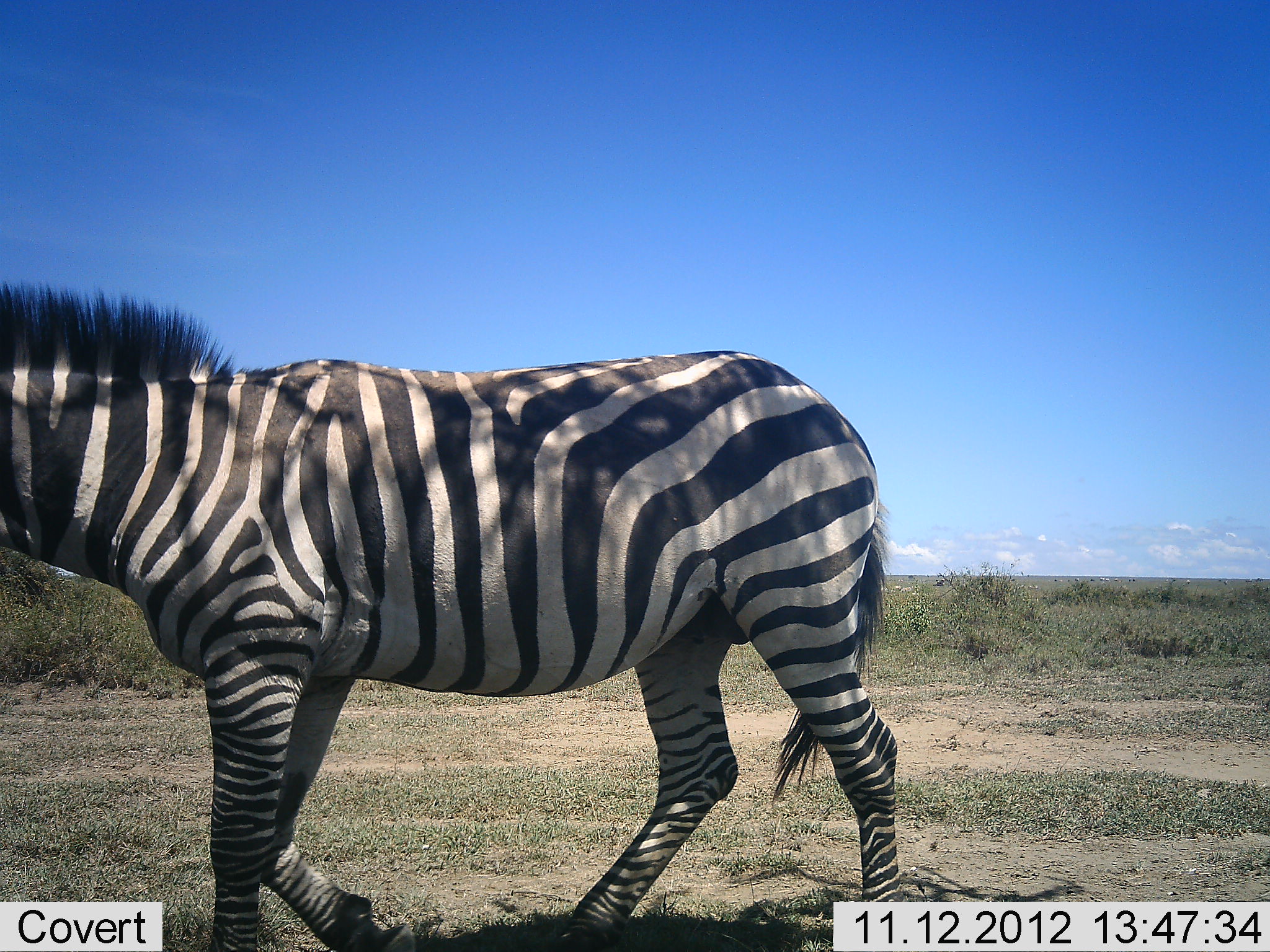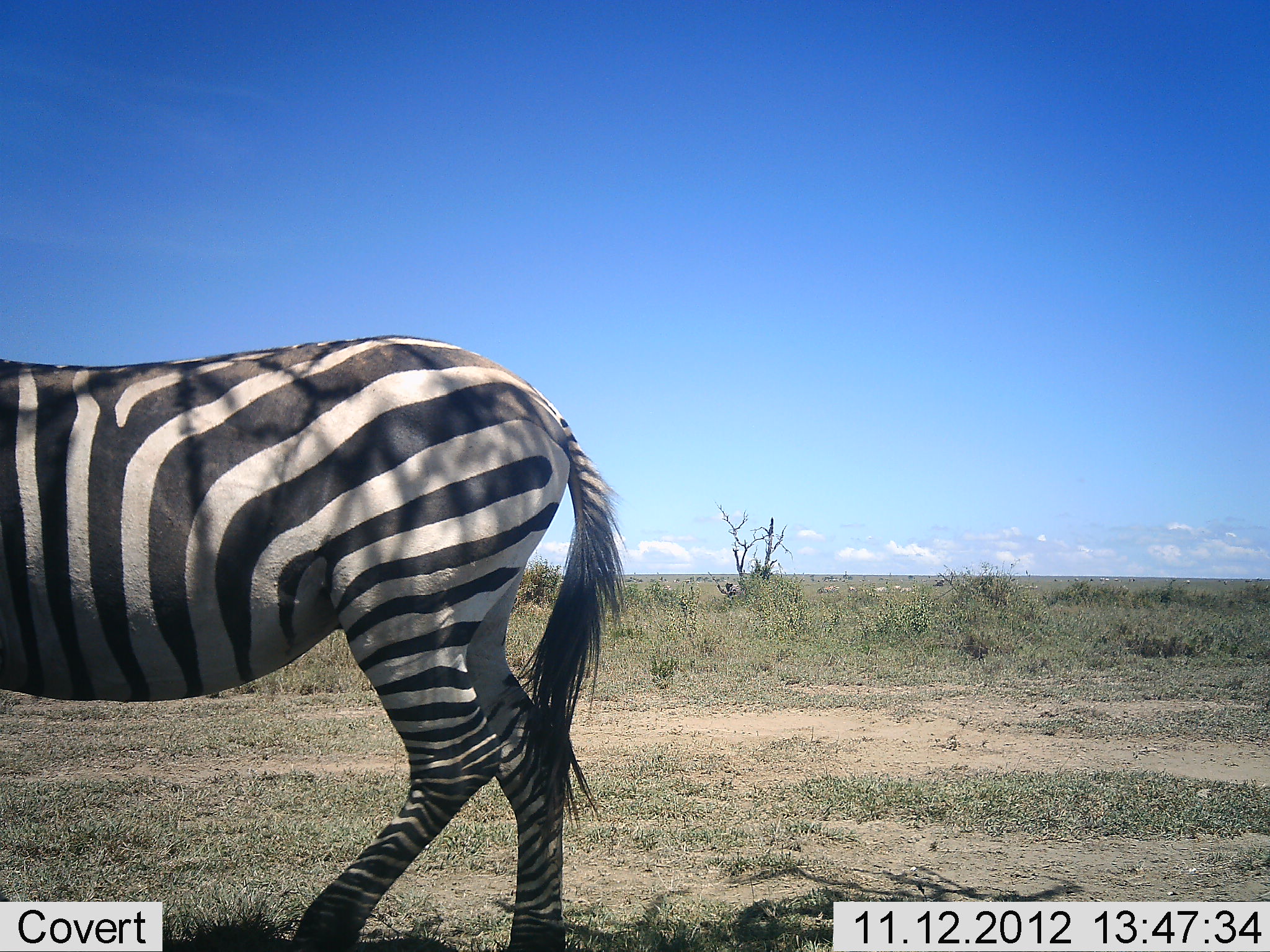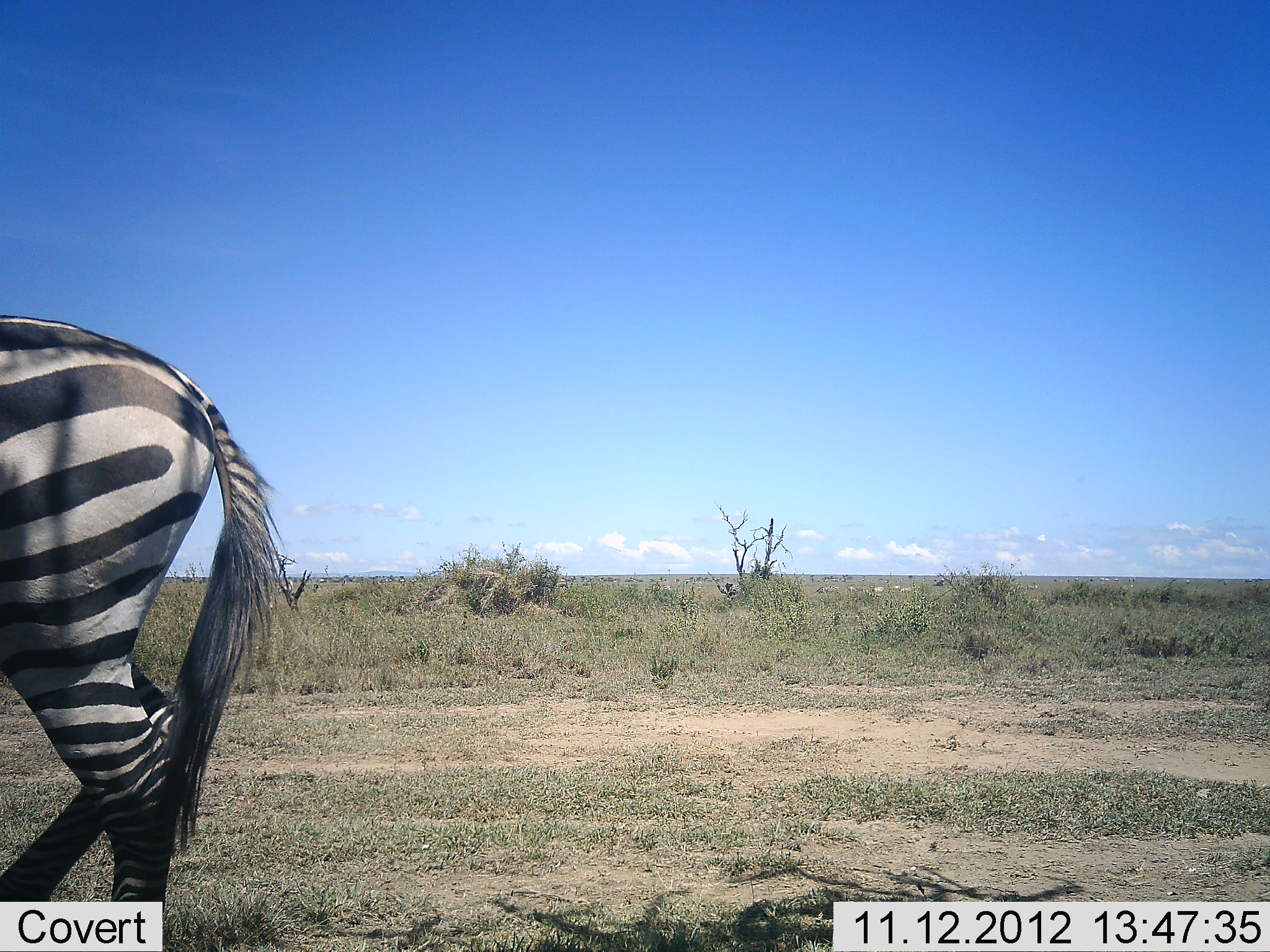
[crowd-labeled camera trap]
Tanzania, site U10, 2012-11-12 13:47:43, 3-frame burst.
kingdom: Animalia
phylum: Chordata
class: Mammalia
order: Perissodactyla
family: Equidae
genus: Equus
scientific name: Equus quagga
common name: plains zebra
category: zebra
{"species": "zebra (plains zebra) (Equus quagga)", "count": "1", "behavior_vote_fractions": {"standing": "20%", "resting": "0%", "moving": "80%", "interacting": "10%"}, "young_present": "0%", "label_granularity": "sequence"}